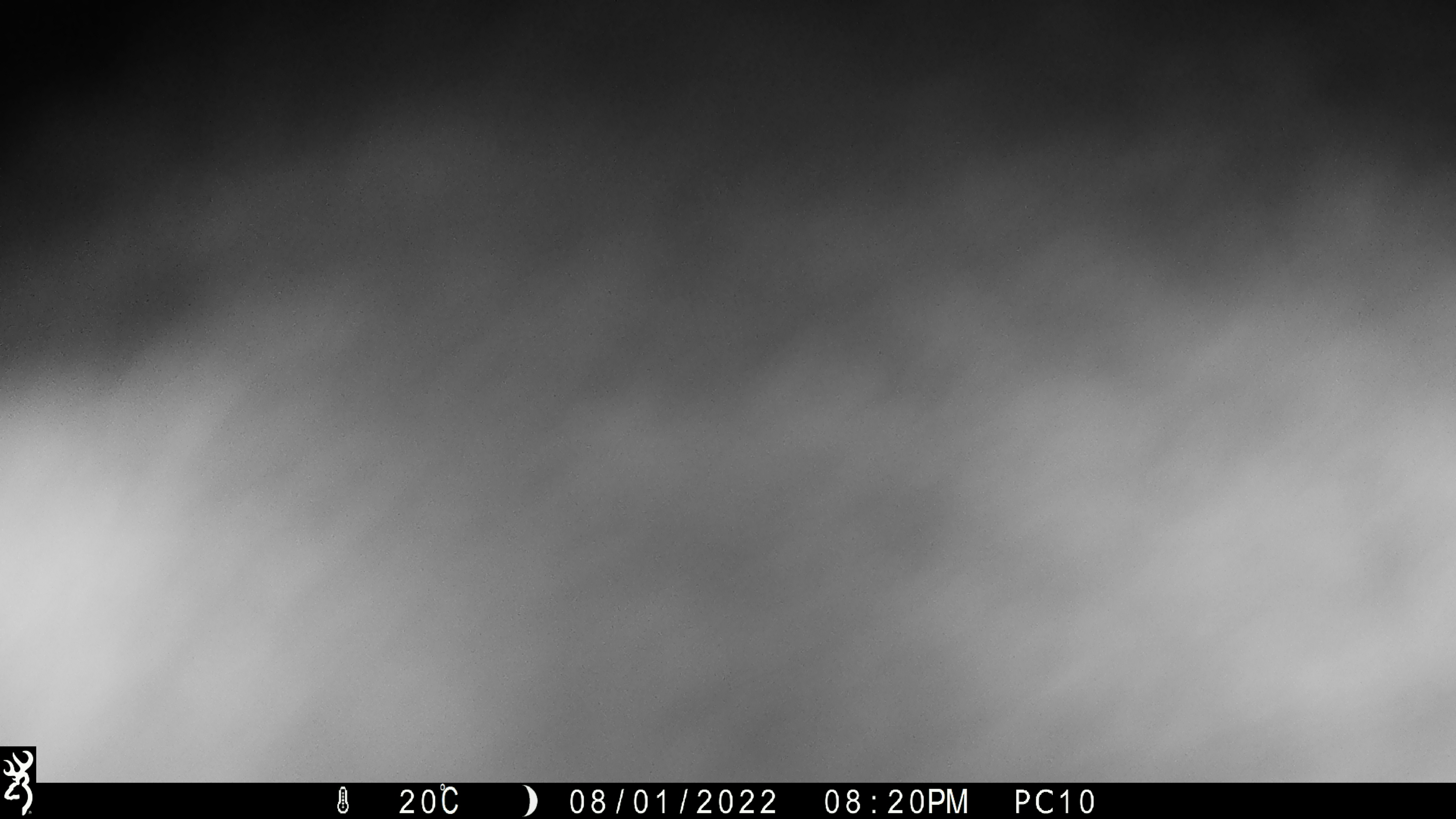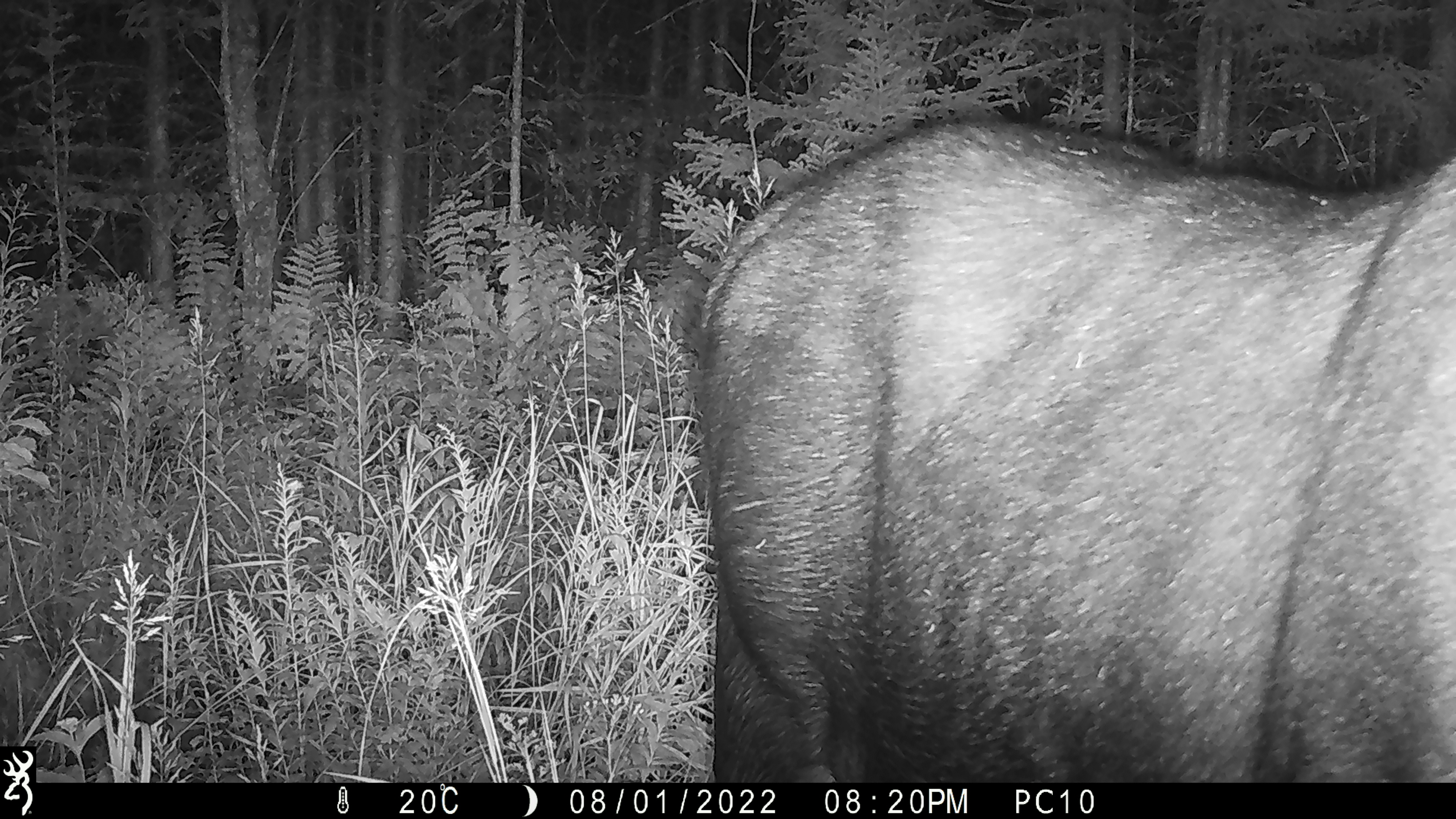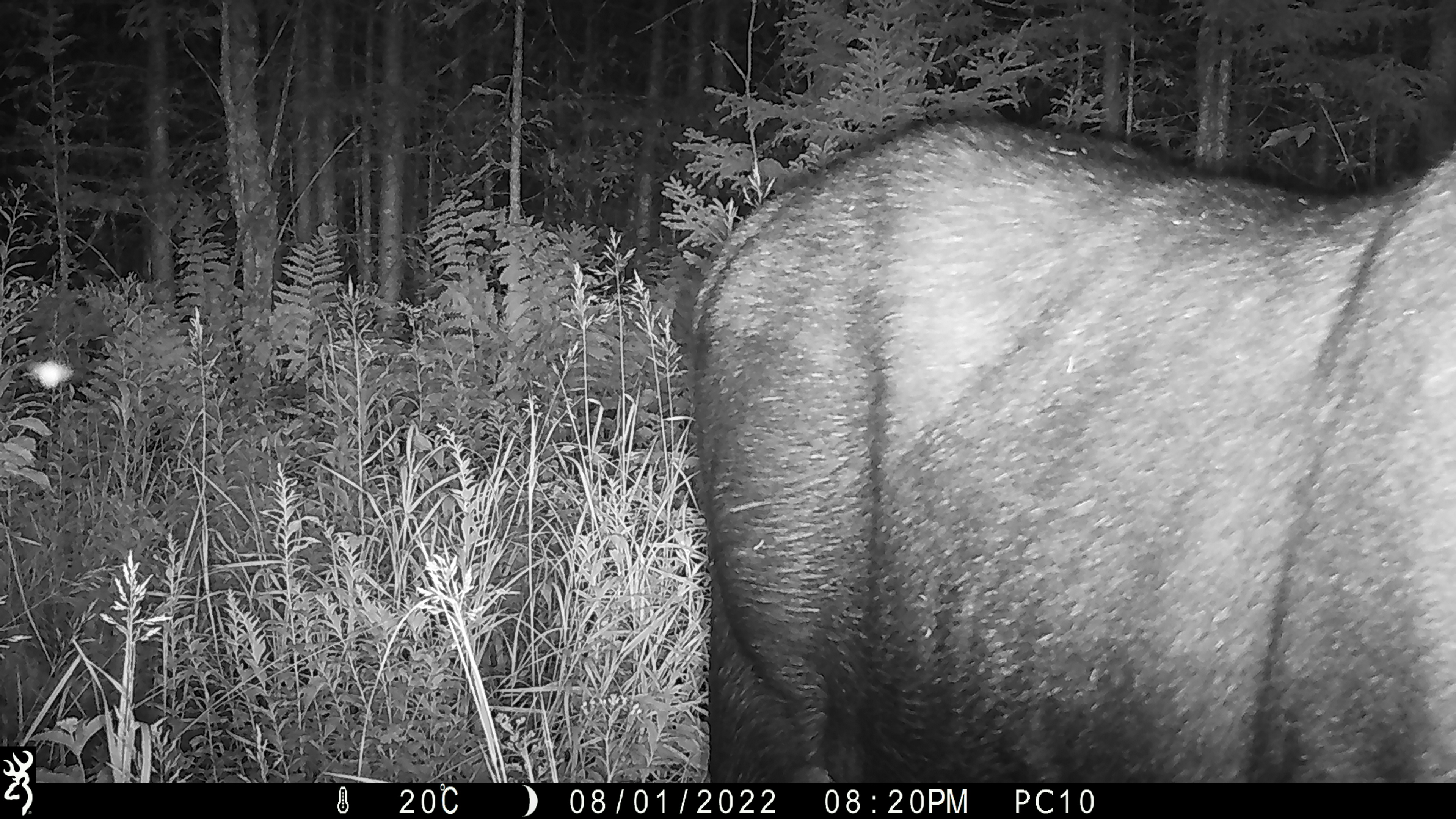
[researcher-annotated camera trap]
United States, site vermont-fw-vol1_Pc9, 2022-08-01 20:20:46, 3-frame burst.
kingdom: Animalia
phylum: Chordata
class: Mammalia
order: Artiodactyla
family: Cervidae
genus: Alces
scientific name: Alces alces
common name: moose